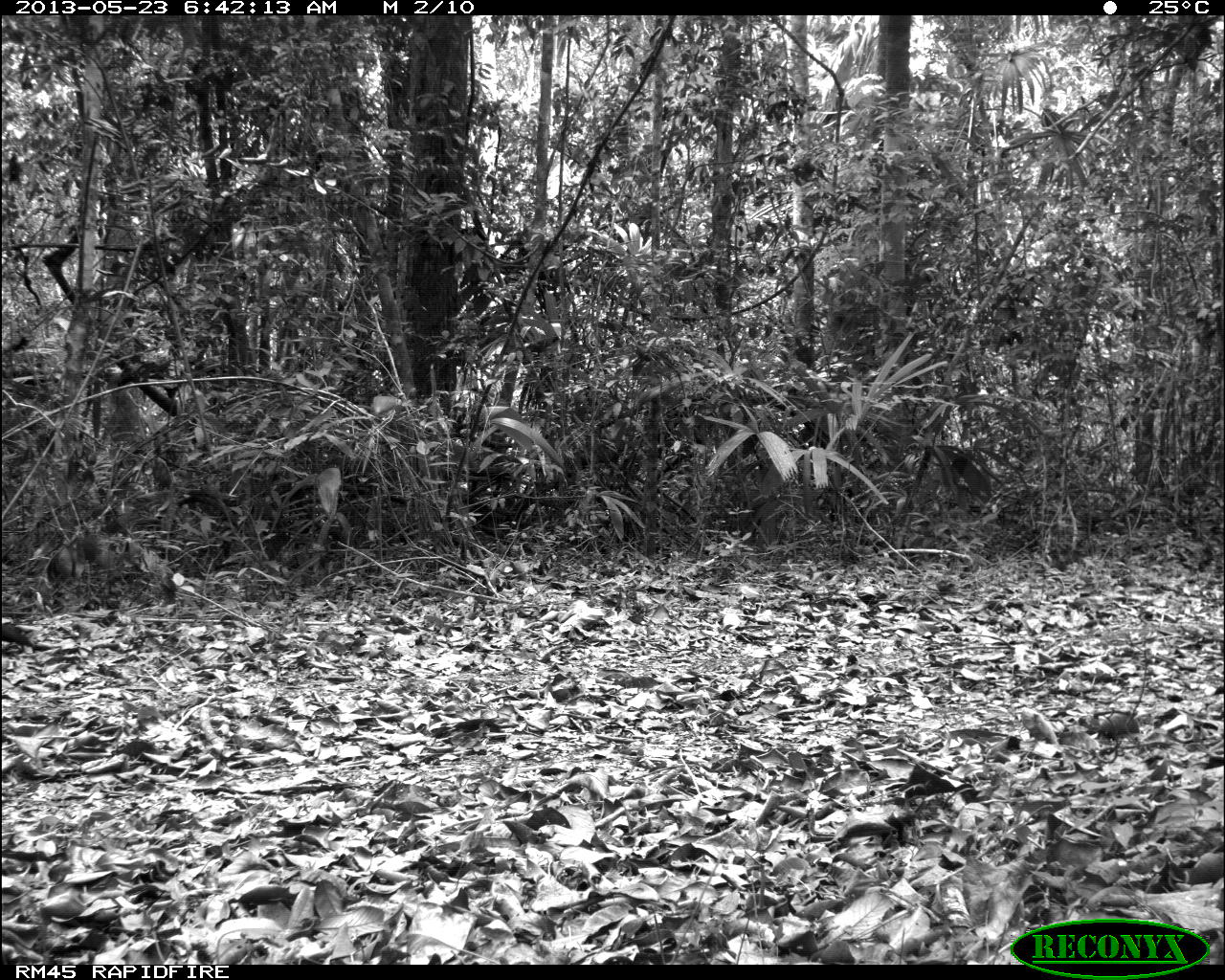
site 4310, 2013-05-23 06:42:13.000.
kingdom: Animalia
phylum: Chordata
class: Aves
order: Galliformes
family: Cracidae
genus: Crax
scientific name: Crax rubra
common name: great curassow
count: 1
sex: female